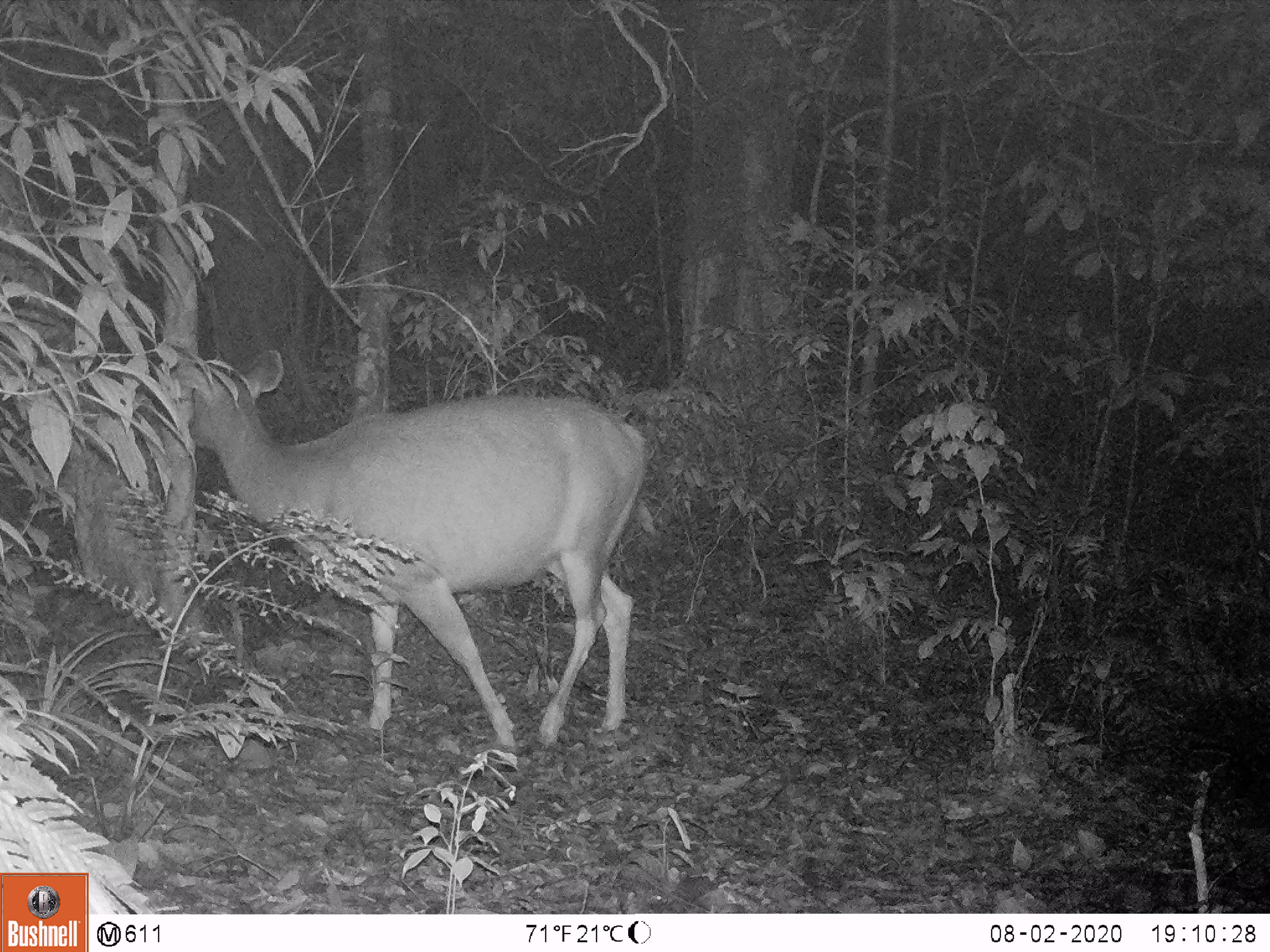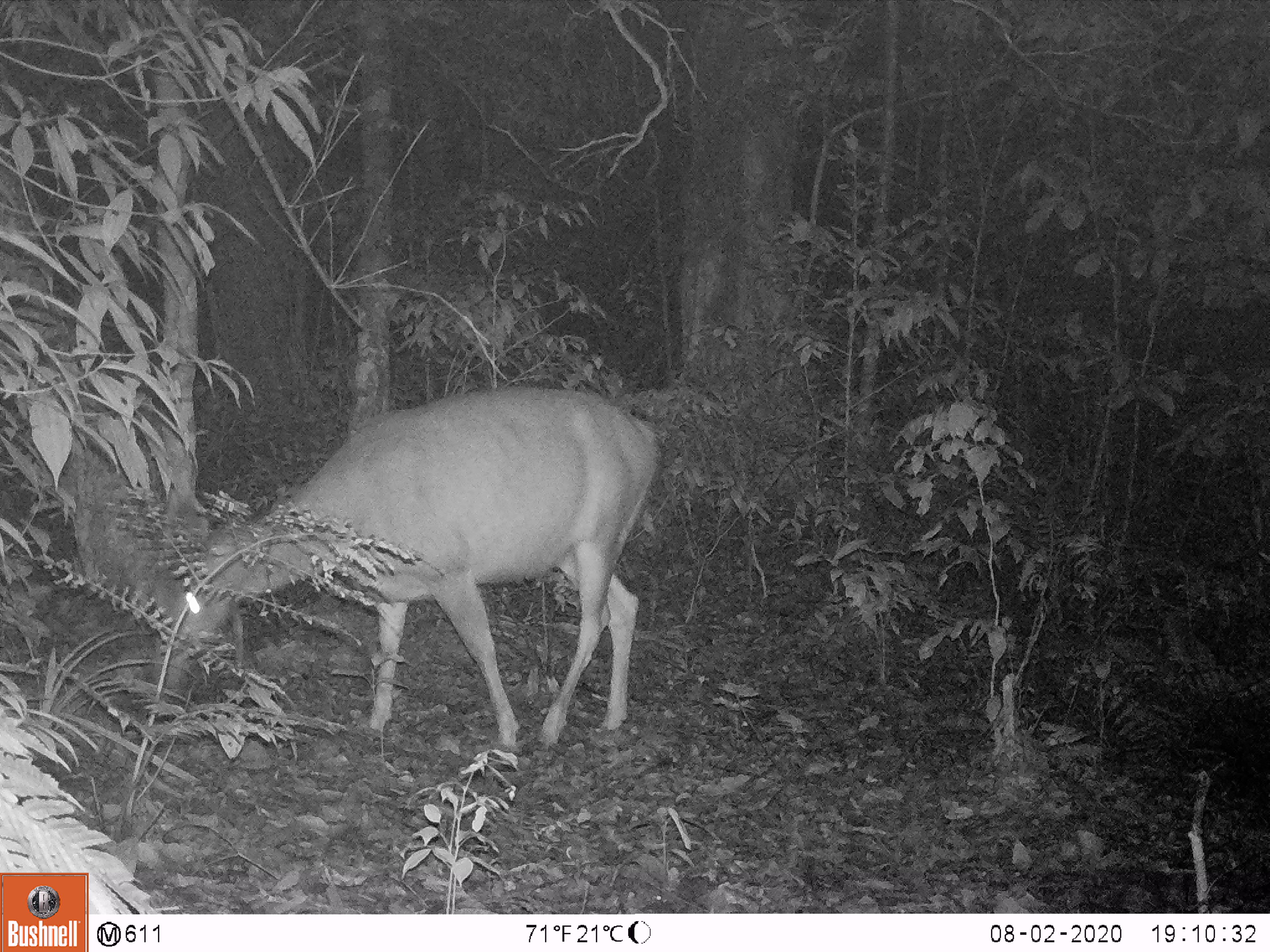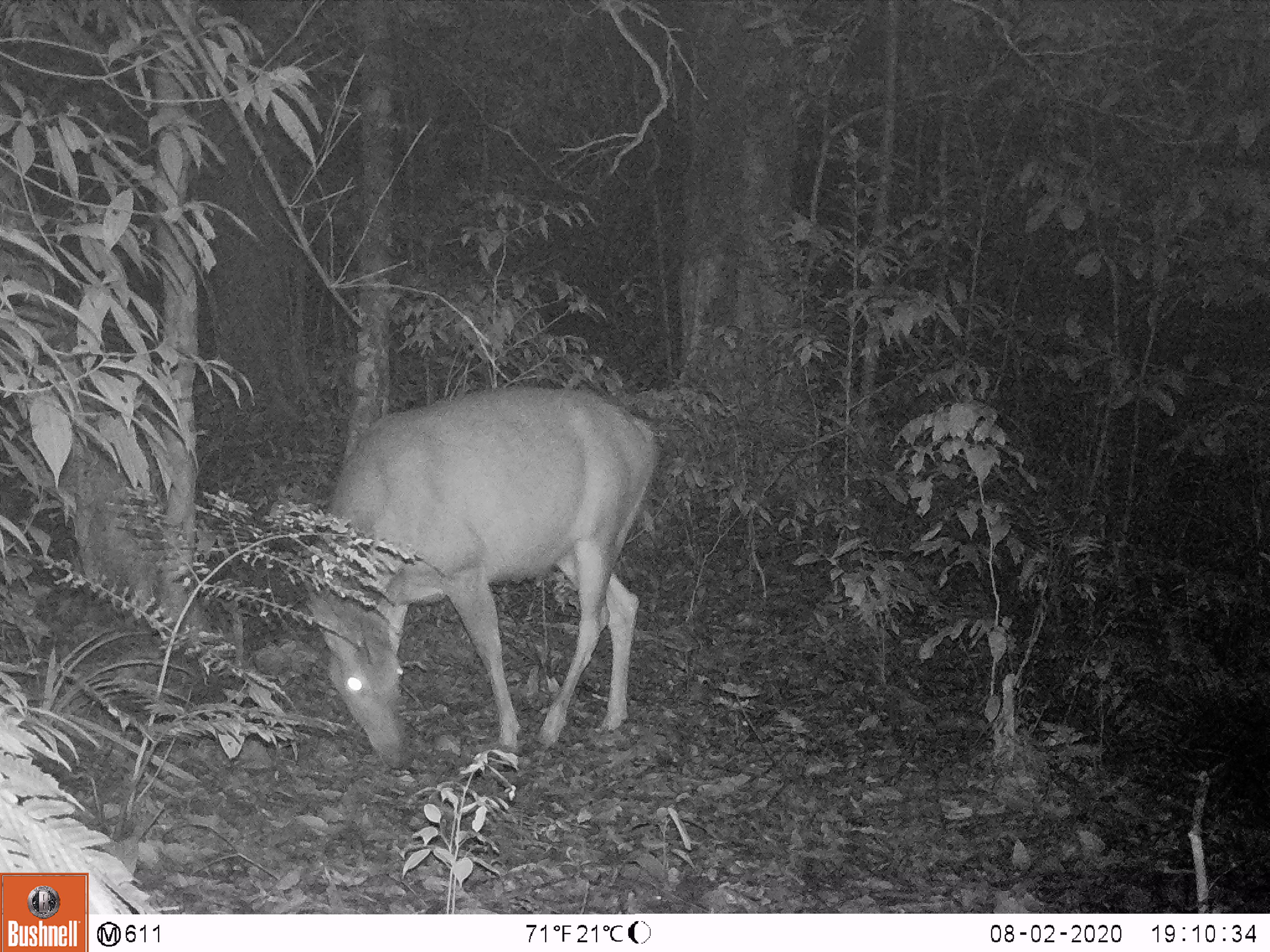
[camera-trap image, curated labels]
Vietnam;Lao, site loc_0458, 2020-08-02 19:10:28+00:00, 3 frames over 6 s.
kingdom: Animalia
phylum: Chordata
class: Mammalia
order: Artiodactyla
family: Cervidae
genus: Rusa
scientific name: Rusa unicolor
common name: sambar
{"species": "sambar (Rusa unicolor)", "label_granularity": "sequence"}